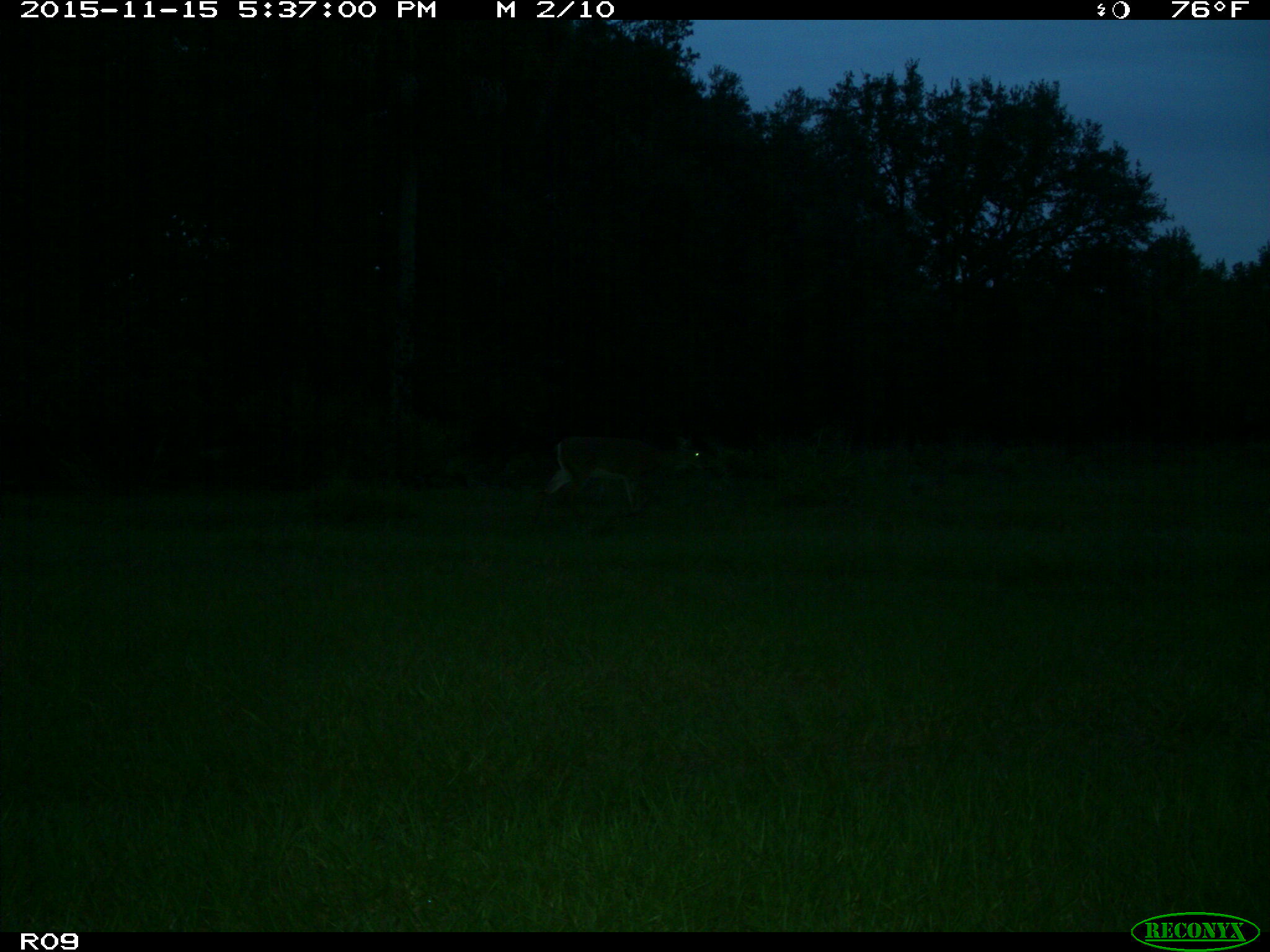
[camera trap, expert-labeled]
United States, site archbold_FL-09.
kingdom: Animalia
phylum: Chordata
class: Mammalia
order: Artiodactyla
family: Cervidae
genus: Odocoileus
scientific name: Odocoileus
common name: deer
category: unidentified deer